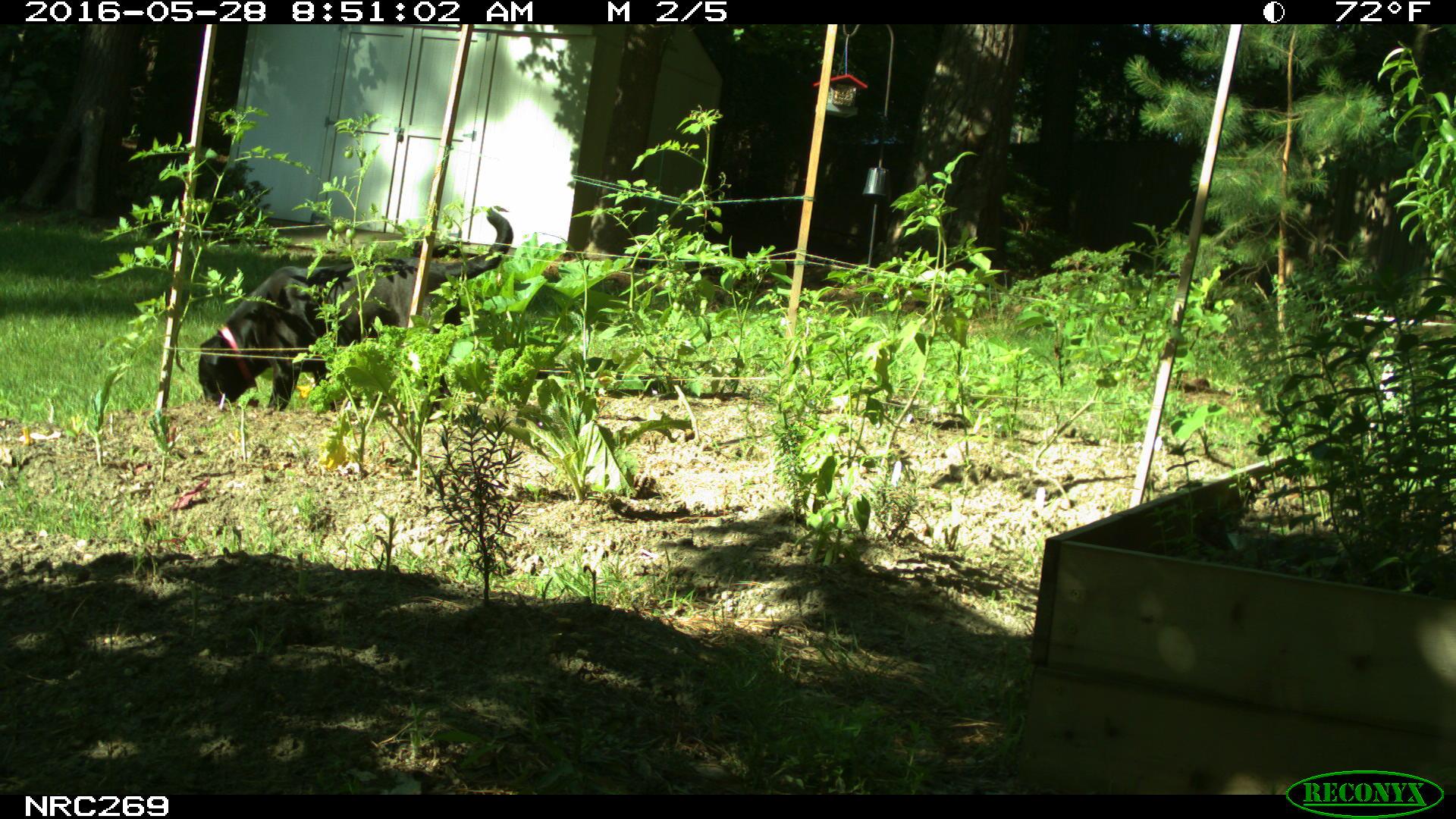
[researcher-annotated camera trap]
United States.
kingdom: Animalia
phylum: Chordata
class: Mammalia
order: Carnivora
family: Canidae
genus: Canis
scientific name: Canis familiaris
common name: domestic dog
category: Dog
Dog (domestic dog) (Canis familiaris).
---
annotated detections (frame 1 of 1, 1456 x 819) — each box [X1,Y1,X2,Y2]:
Dog: [188,195,521,420]